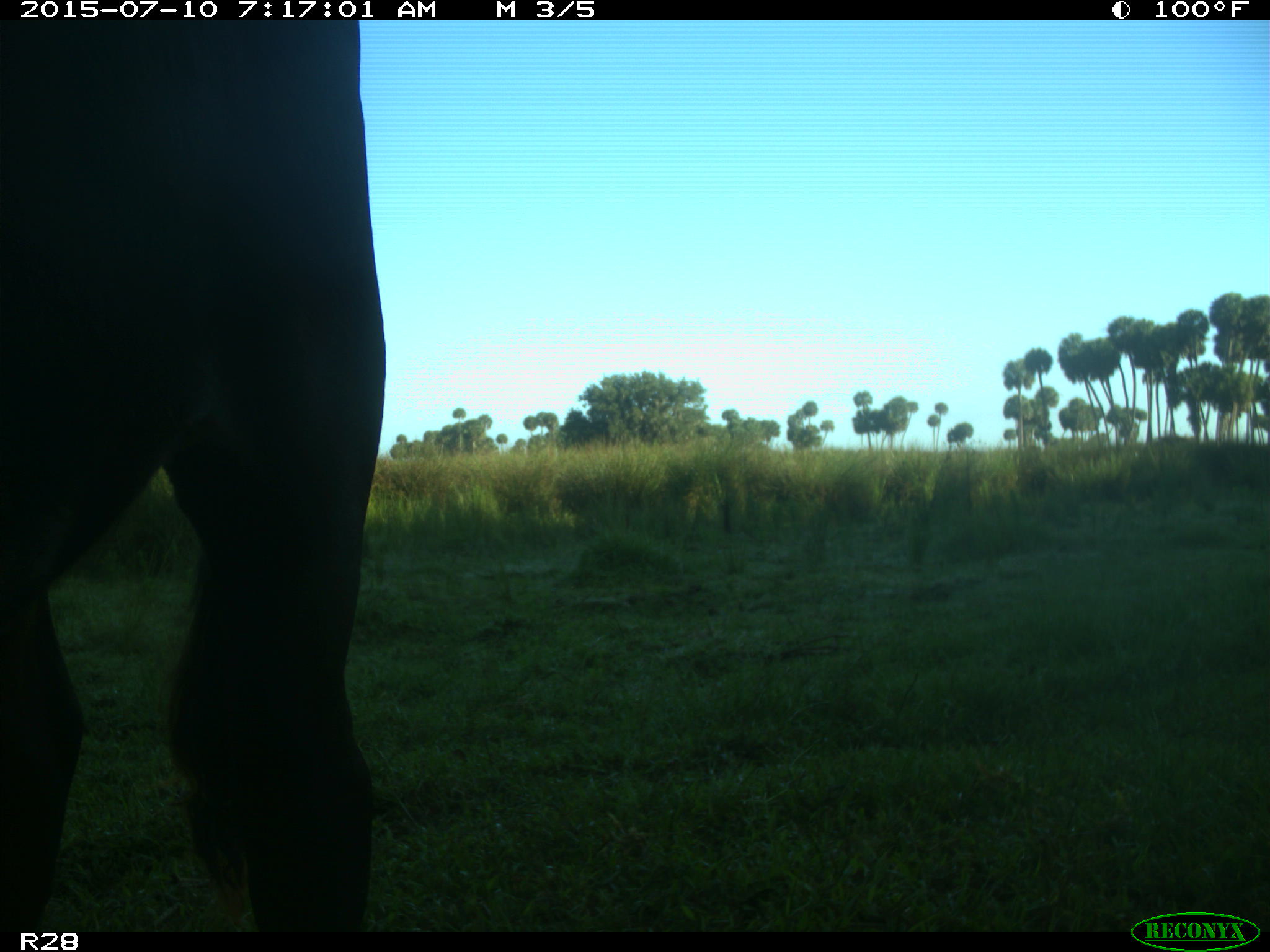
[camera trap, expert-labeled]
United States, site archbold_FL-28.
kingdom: Animalia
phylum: Chordata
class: Mammalia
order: Artiodactyla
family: Bovidae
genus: Bos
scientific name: Bos taurus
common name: domestic cow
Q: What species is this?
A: Bos taurus (domestic cow).